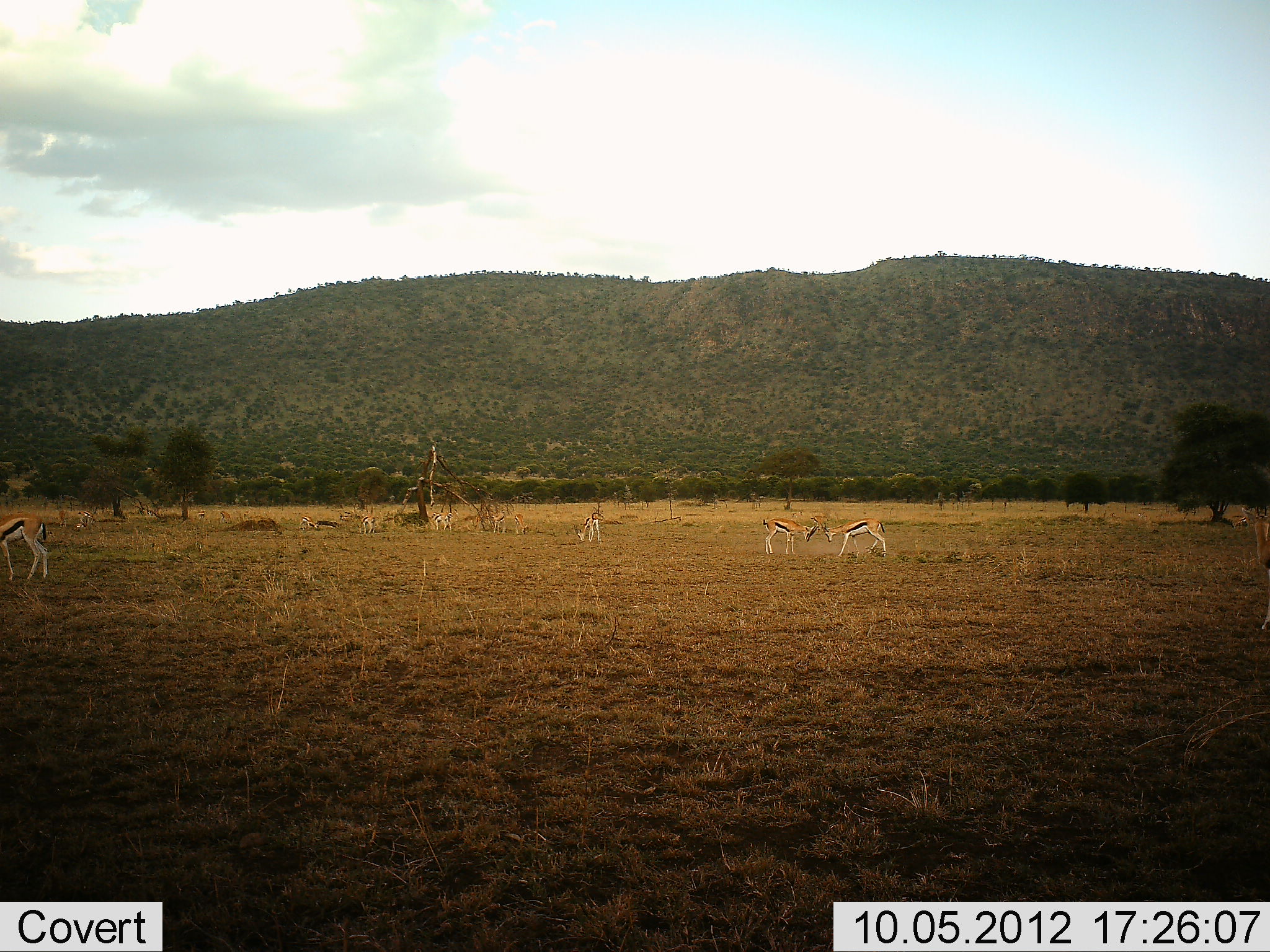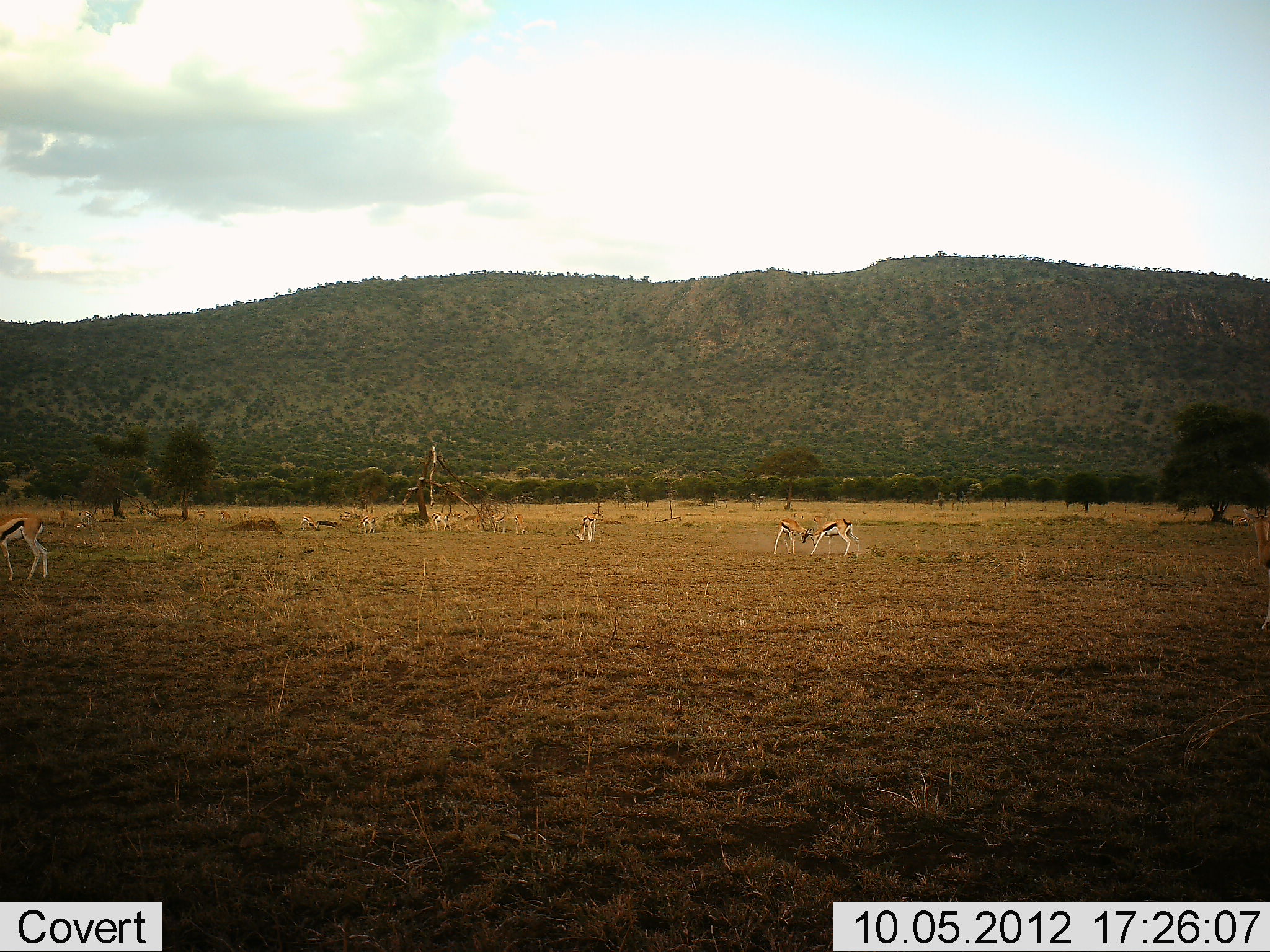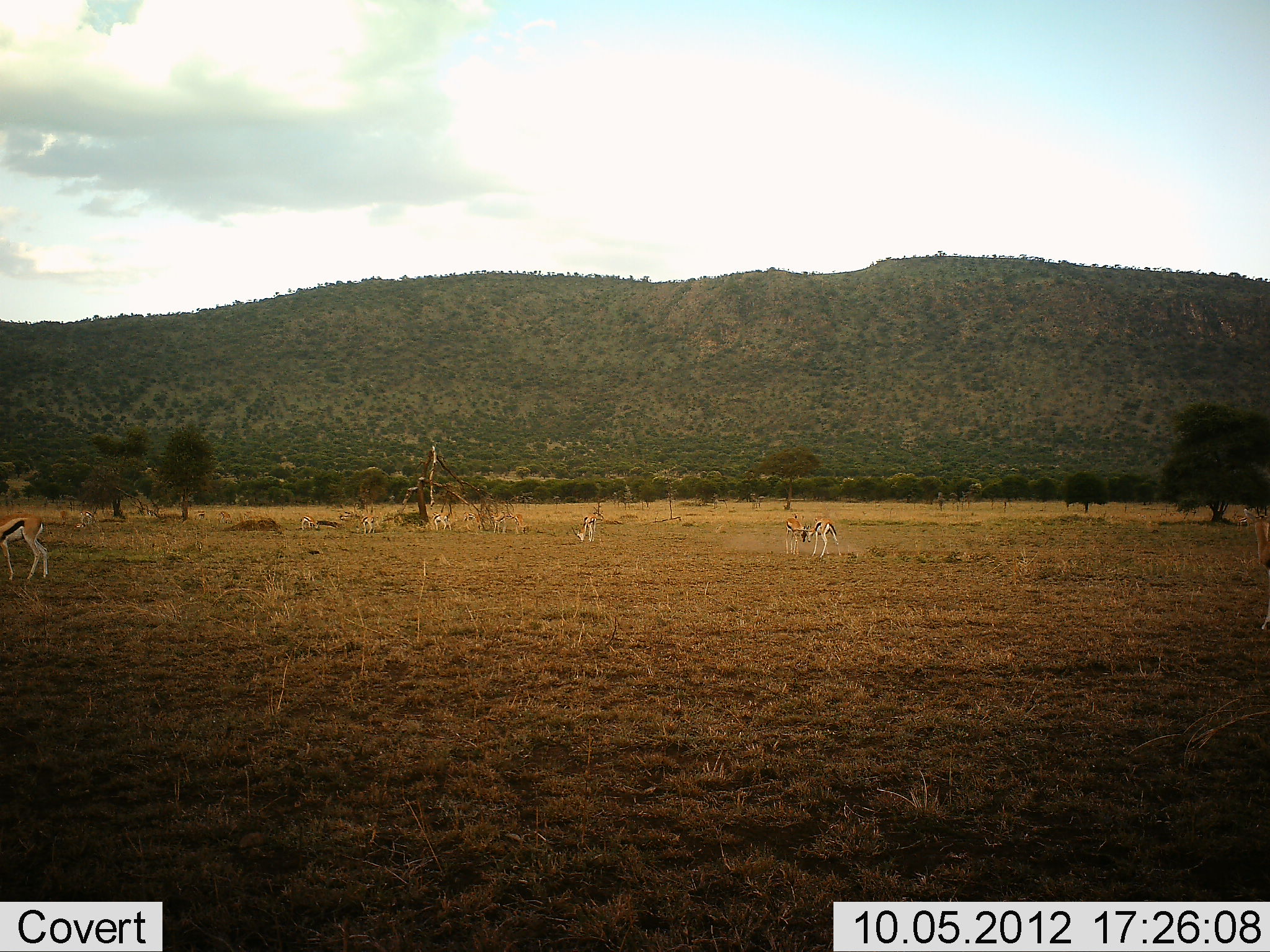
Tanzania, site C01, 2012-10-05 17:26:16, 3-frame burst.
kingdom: Animalia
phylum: Chordata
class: Mammalia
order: Artiodactyla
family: Bovidae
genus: Eudorcas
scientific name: Eudorcas thomsonii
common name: thomson's gazelle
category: gazellethomsons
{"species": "gazellethomsons (thomson's gazelle) (Eudorcas thomsonii)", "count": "7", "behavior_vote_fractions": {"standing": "50%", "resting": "10%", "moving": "50%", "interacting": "60%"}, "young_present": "0%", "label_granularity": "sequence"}